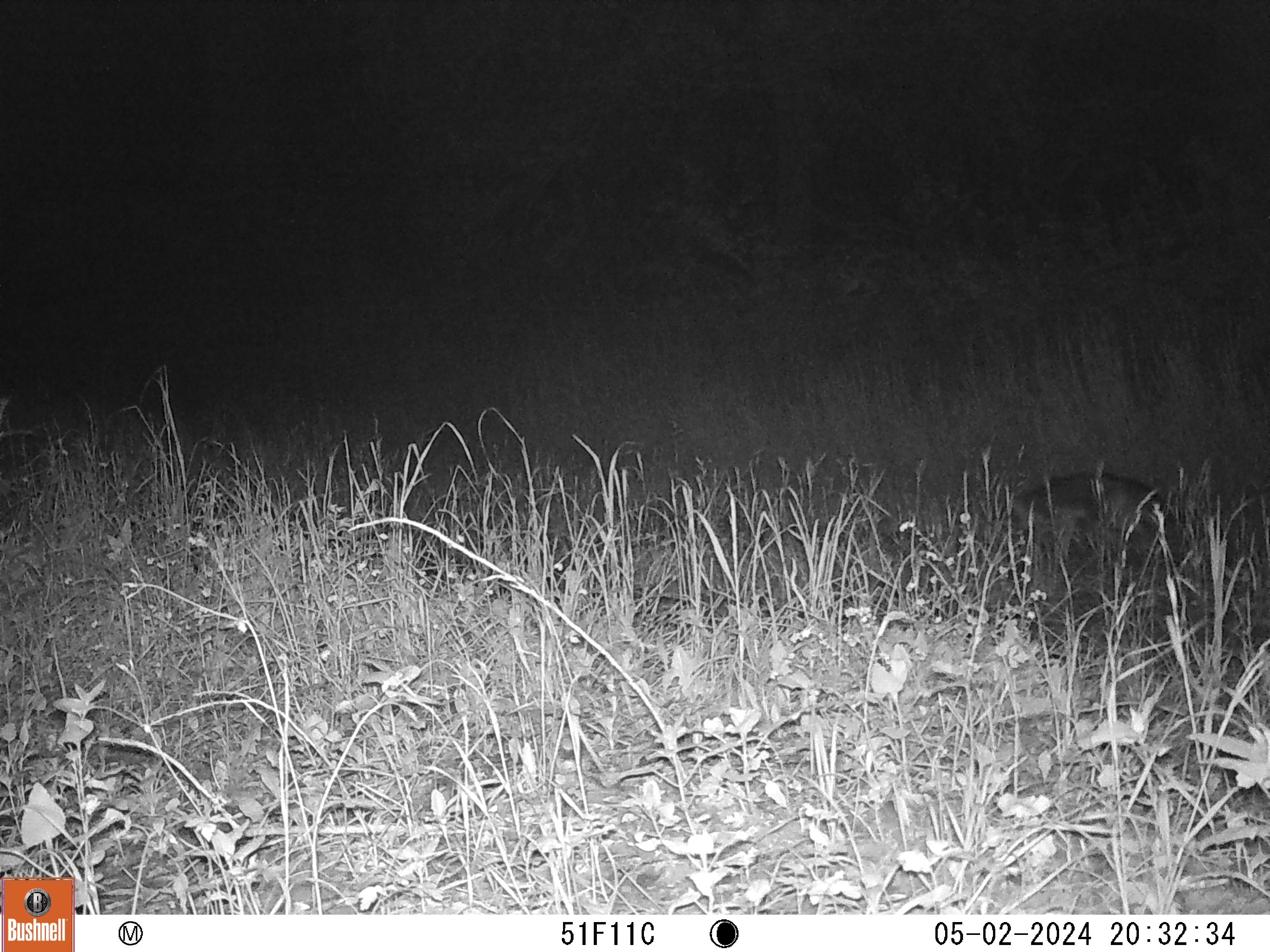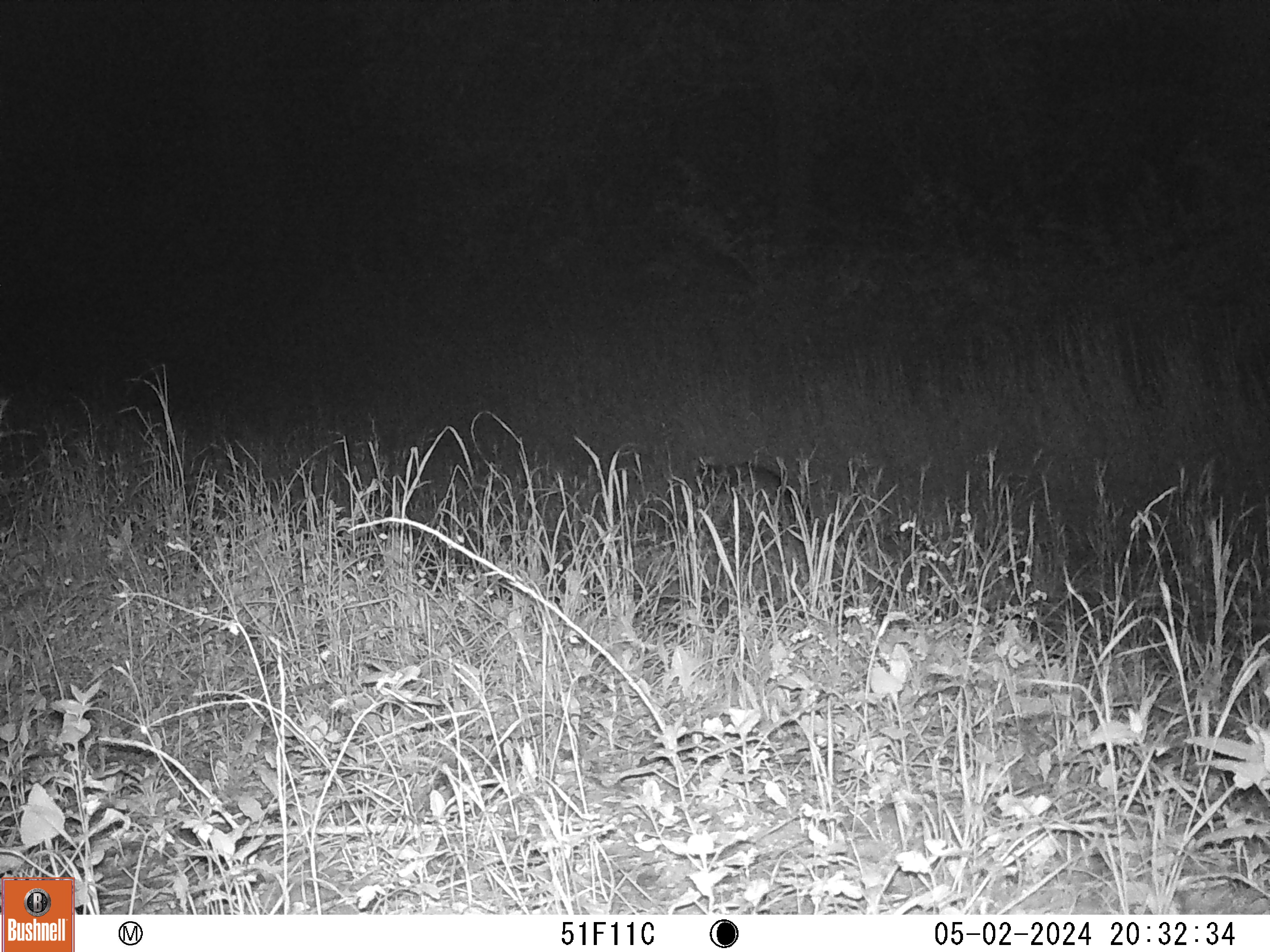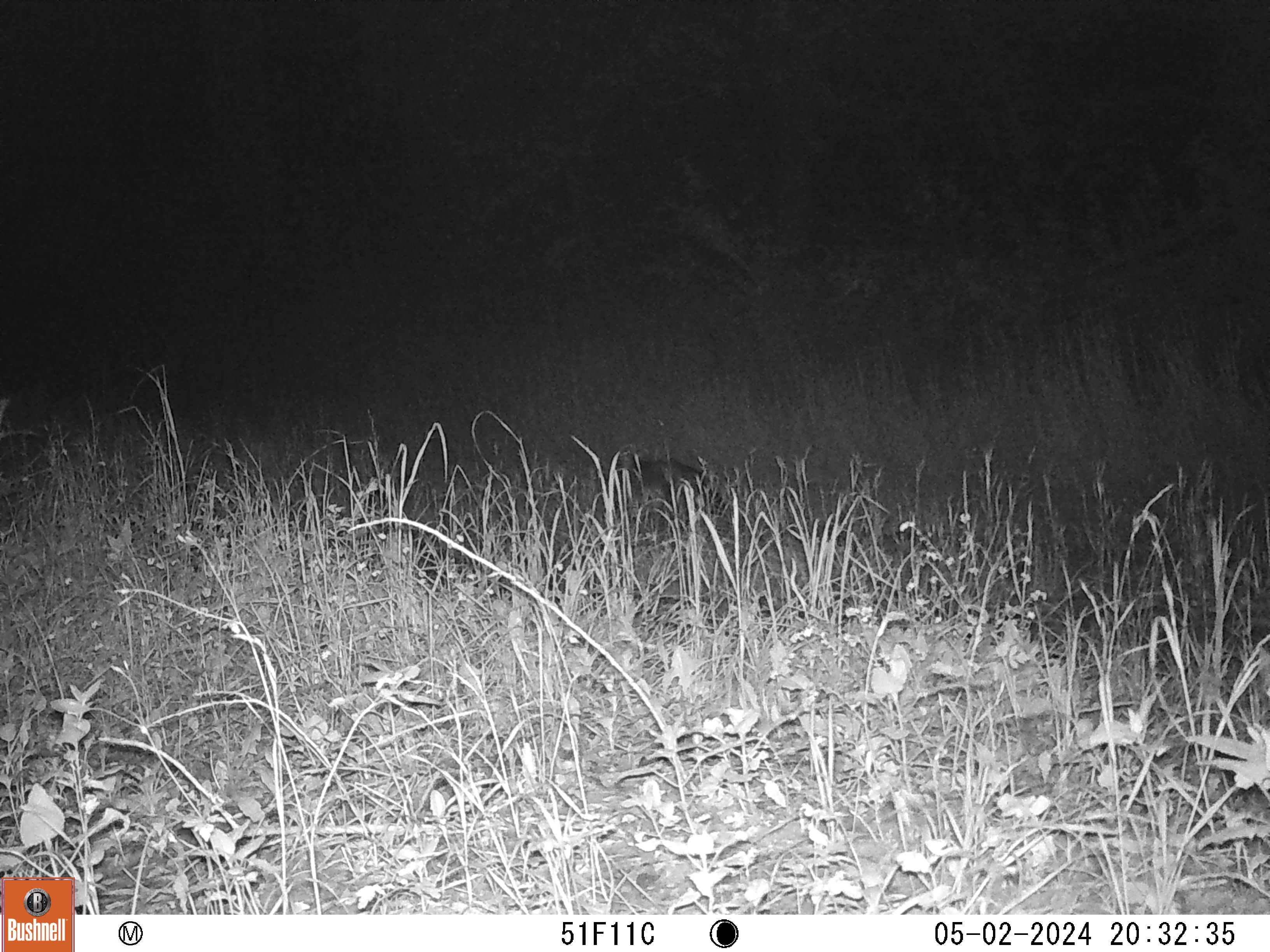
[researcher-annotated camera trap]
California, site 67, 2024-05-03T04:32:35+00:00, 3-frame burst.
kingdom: Animalia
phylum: Chordata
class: Mammalia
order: Carnivora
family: Canidae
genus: Urocyon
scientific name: Urocyon cinereoargenteus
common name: gray fox